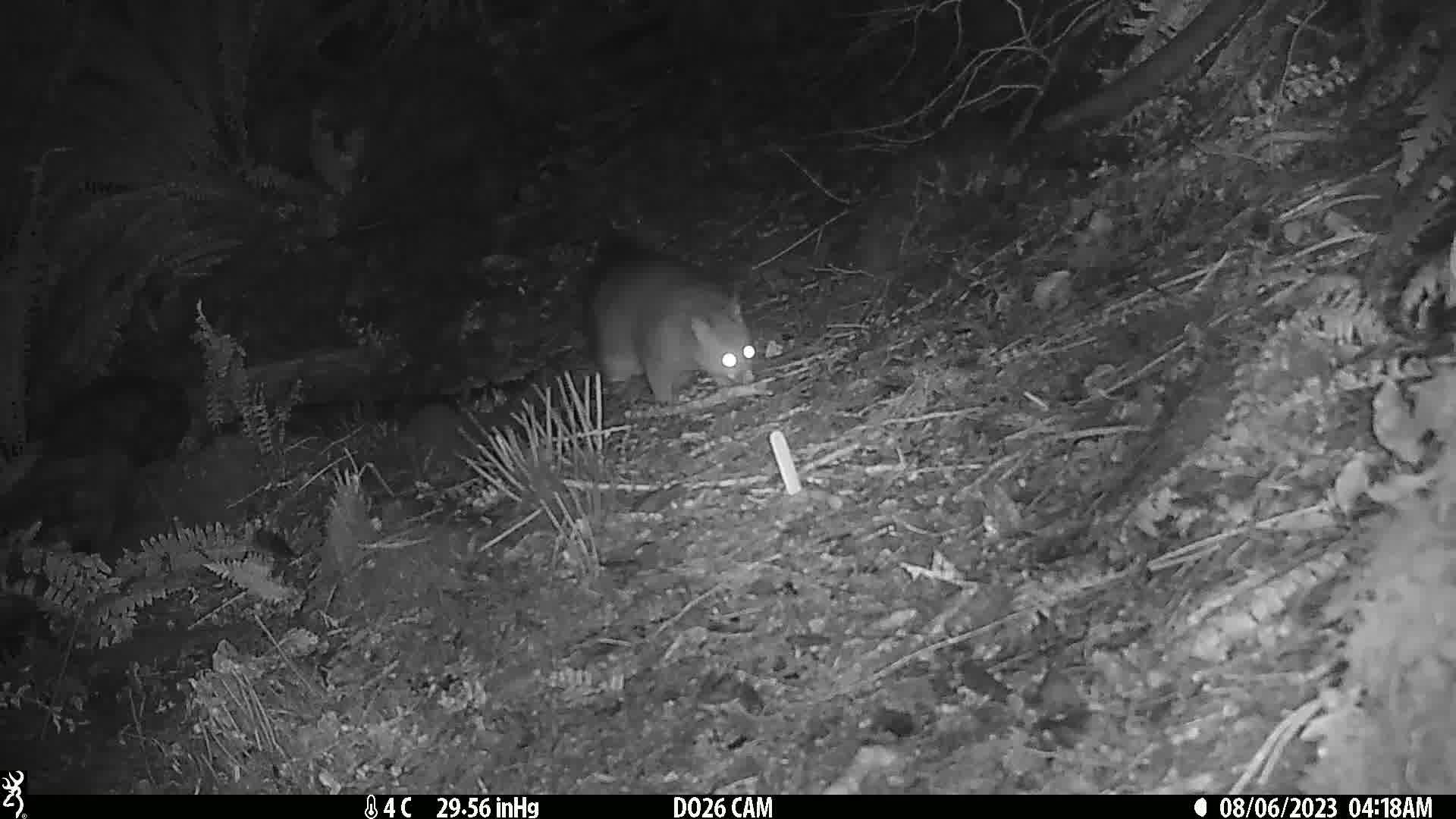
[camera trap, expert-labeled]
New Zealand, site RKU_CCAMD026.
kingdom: Animalia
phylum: Chordata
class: Mammalia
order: Diprotodontia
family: Phalangeridae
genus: Trichosurus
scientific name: Trichosurus vulpecula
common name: common brushtail possum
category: possum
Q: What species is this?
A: Possum (common brushtail possum) (Trichosurus vulpecula).